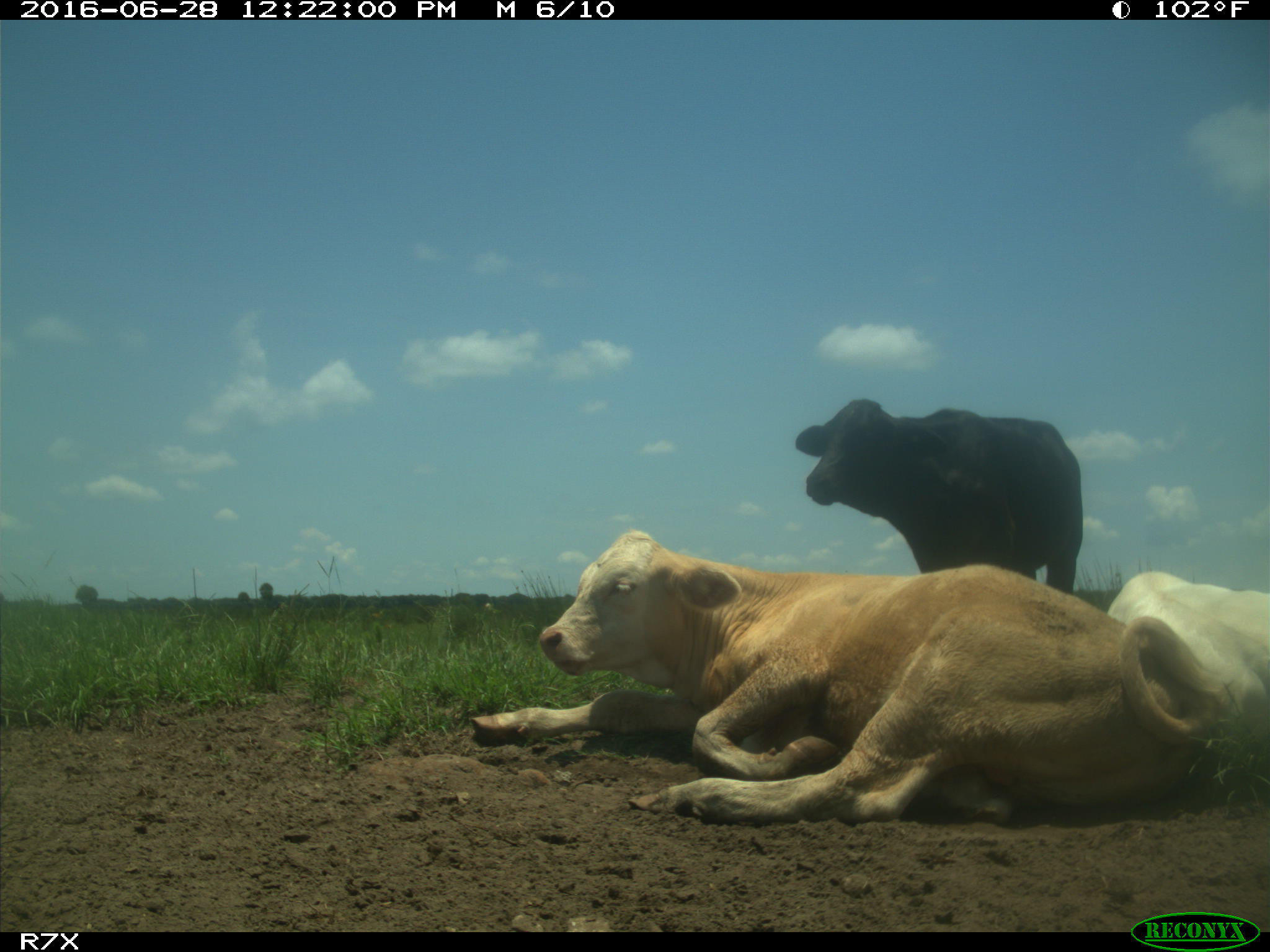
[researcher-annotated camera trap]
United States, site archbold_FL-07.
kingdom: Animalia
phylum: Chordata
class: Mammalia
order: Artiodactyla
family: Bovidae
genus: Bos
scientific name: Bos taurus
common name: domestic cow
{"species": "Bos taurus (domestic cow)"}